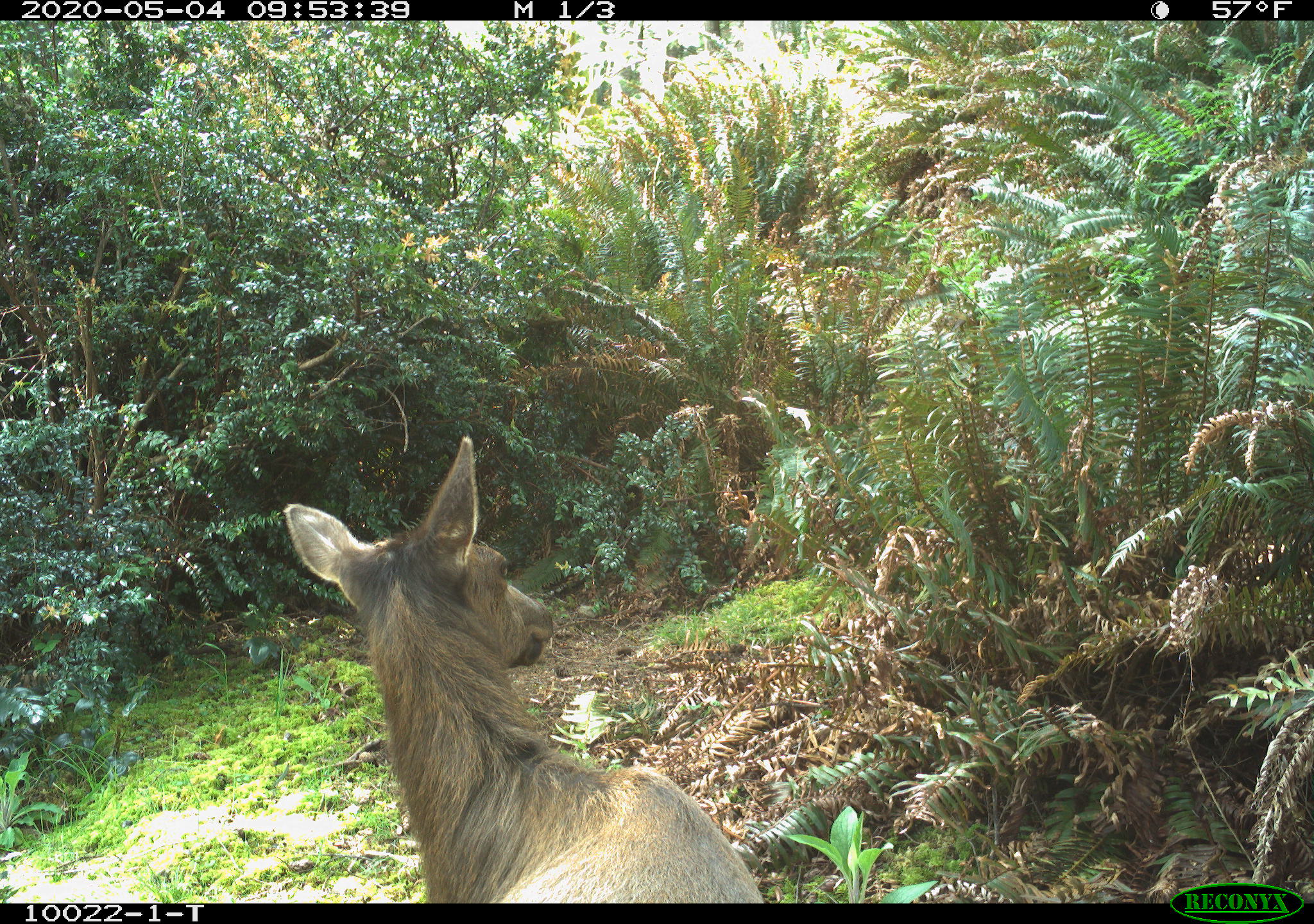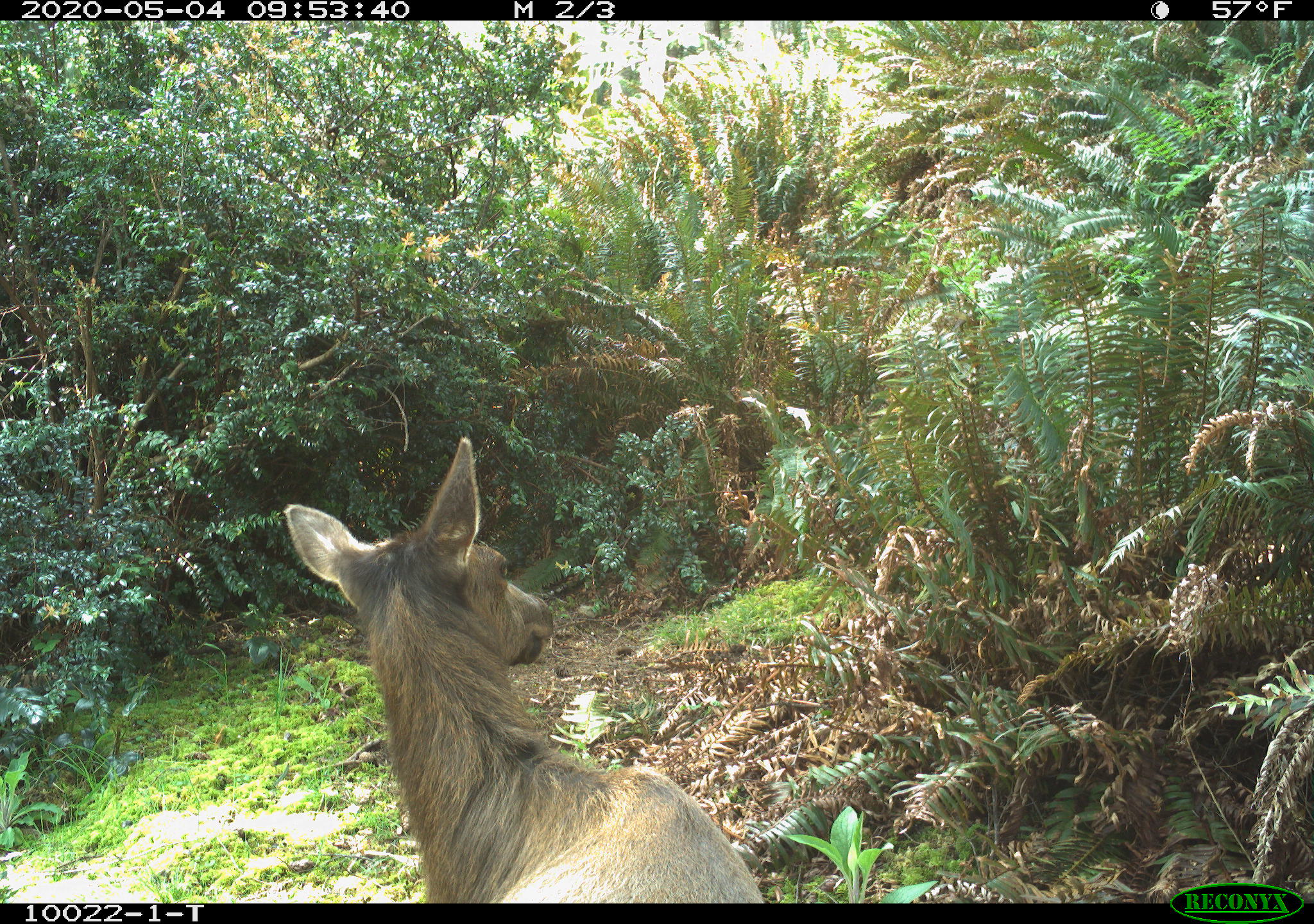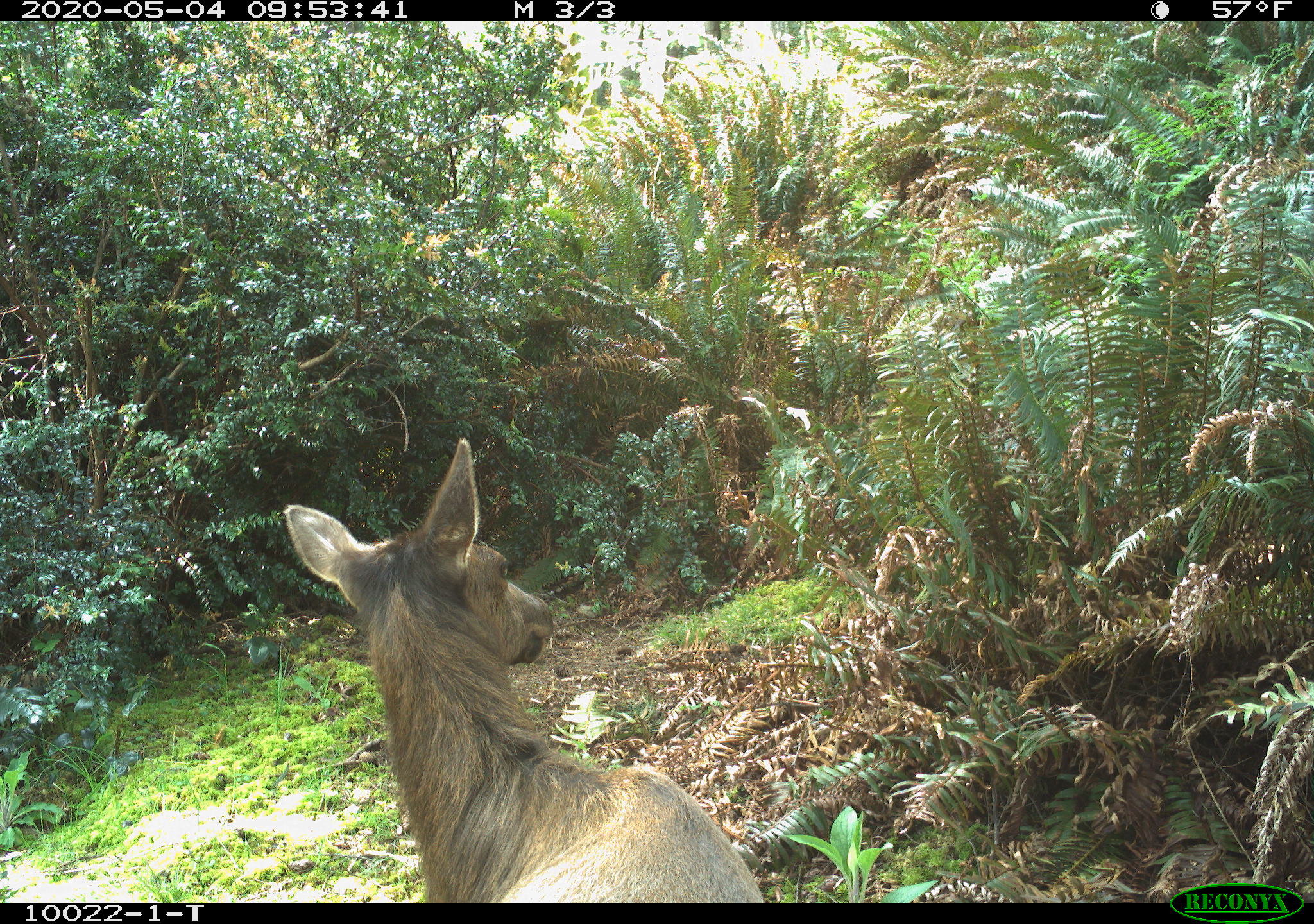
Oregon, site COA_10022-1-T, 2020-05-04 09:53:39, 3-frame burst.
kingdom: Animalia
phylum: Chordata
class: Mammalia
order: Artiodactyla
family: Cervidae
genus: Cervus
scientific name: Cervus canadensis roosevelti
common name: roosevelt elk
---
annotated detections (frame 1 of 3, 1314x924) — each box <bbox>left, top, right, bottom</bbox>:
roosevelt elk: <bbox>279, 424, 766, 895</bbox>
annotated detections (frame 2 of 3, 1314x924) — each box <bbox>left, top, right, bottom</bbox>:
roosevelt elk: <bbox>281, 428, 768, 897</bbox>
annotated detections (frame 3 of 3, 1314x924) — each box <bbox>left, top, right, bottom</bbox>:
roosevelt elk: <bbox>281, 428, 768, 898</bbox>